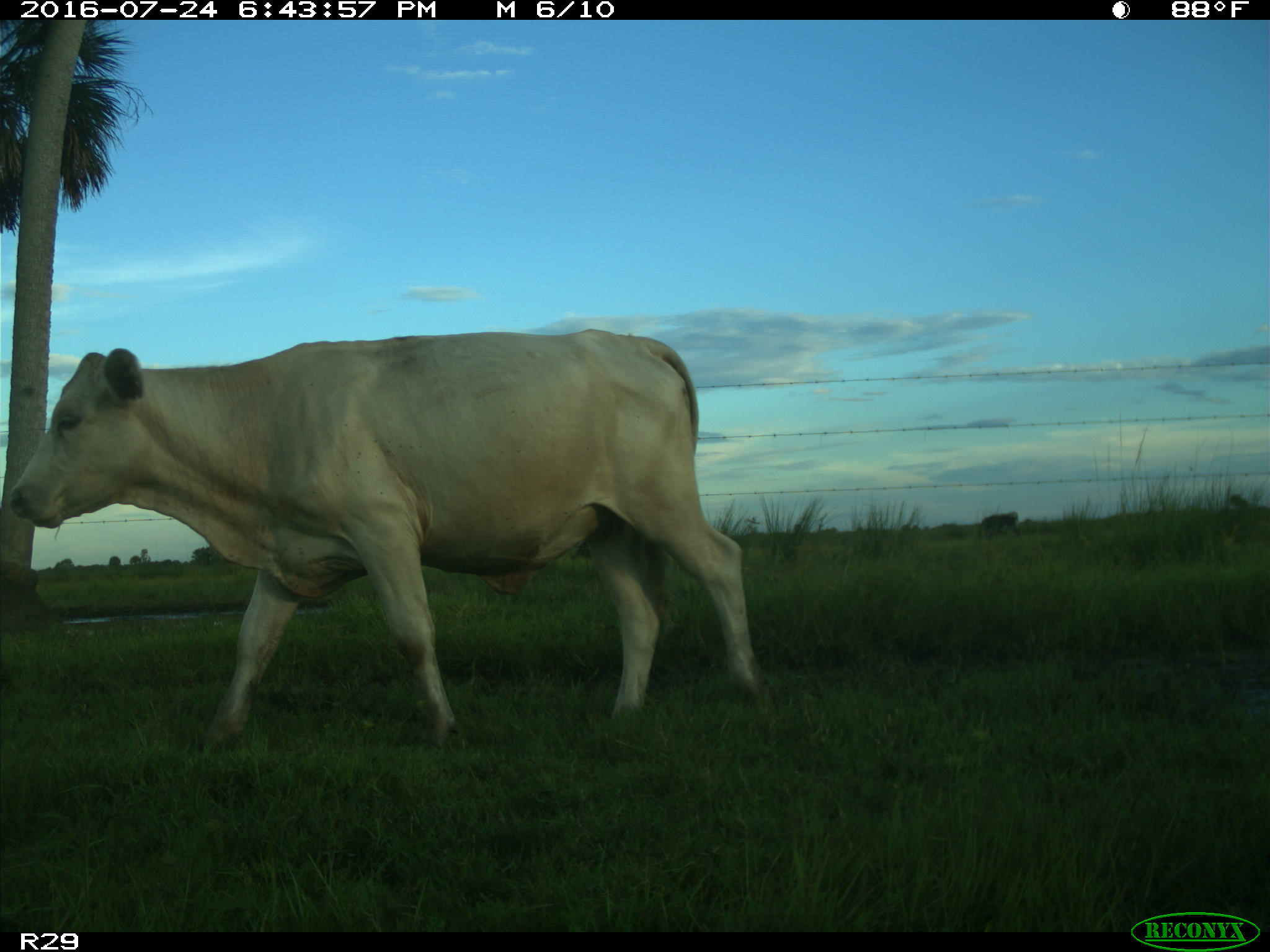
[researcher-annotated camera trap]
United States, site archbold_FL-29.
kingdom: Animalia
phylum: Chordata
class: Mammalia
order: Artiodactyla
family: Bovidae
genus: Bos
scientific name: Bos taurus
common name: domestic cow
Bos taurus (domestic cow).